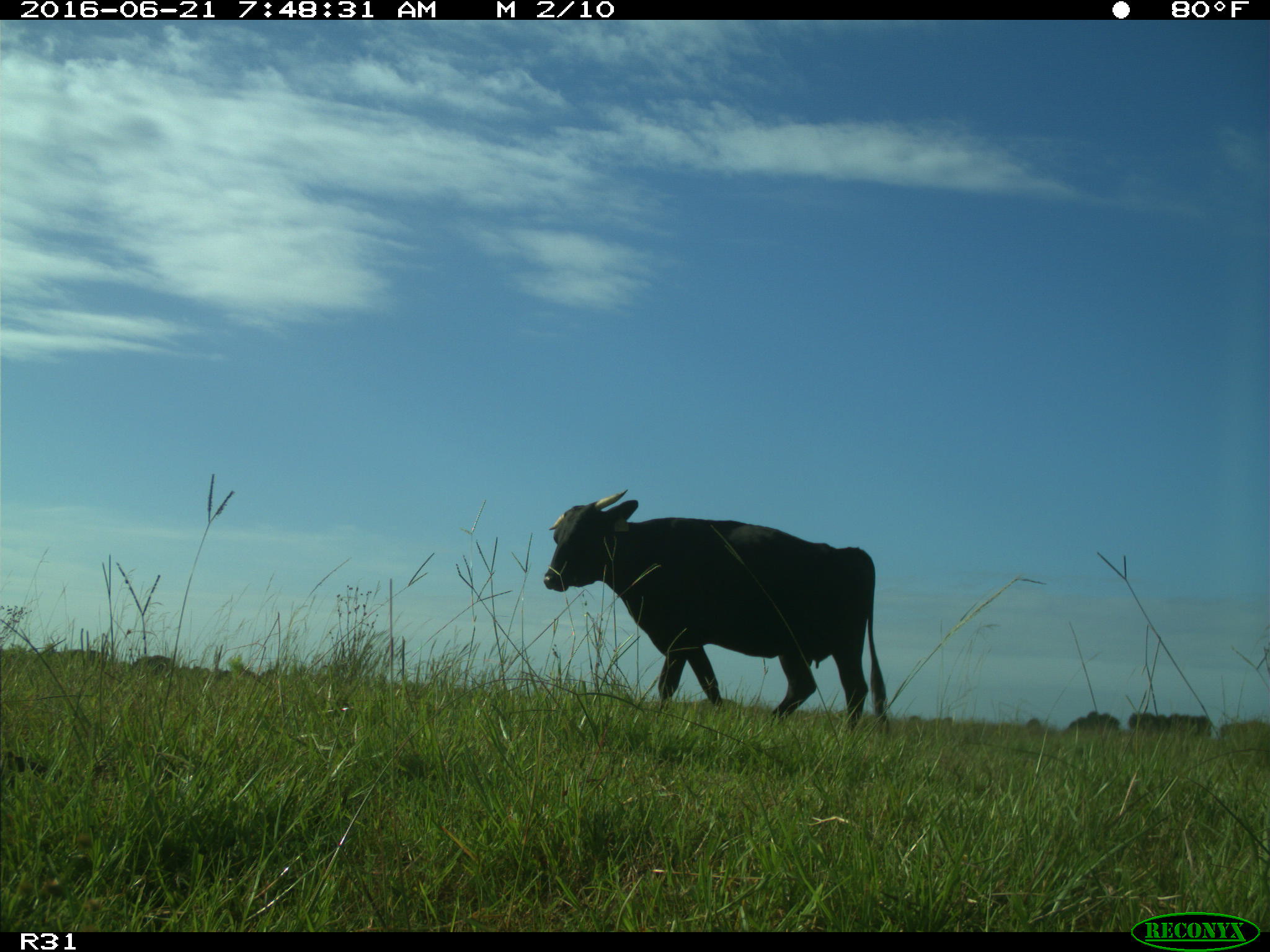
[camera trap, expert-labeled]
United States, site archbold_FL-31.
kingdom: Animalia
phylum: Chordata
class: Mammalia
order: Artiodactyla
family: Bovidae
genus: Bos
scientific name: Bos taurus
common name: domestic cow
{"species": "Bos taurus (domestic cow)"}